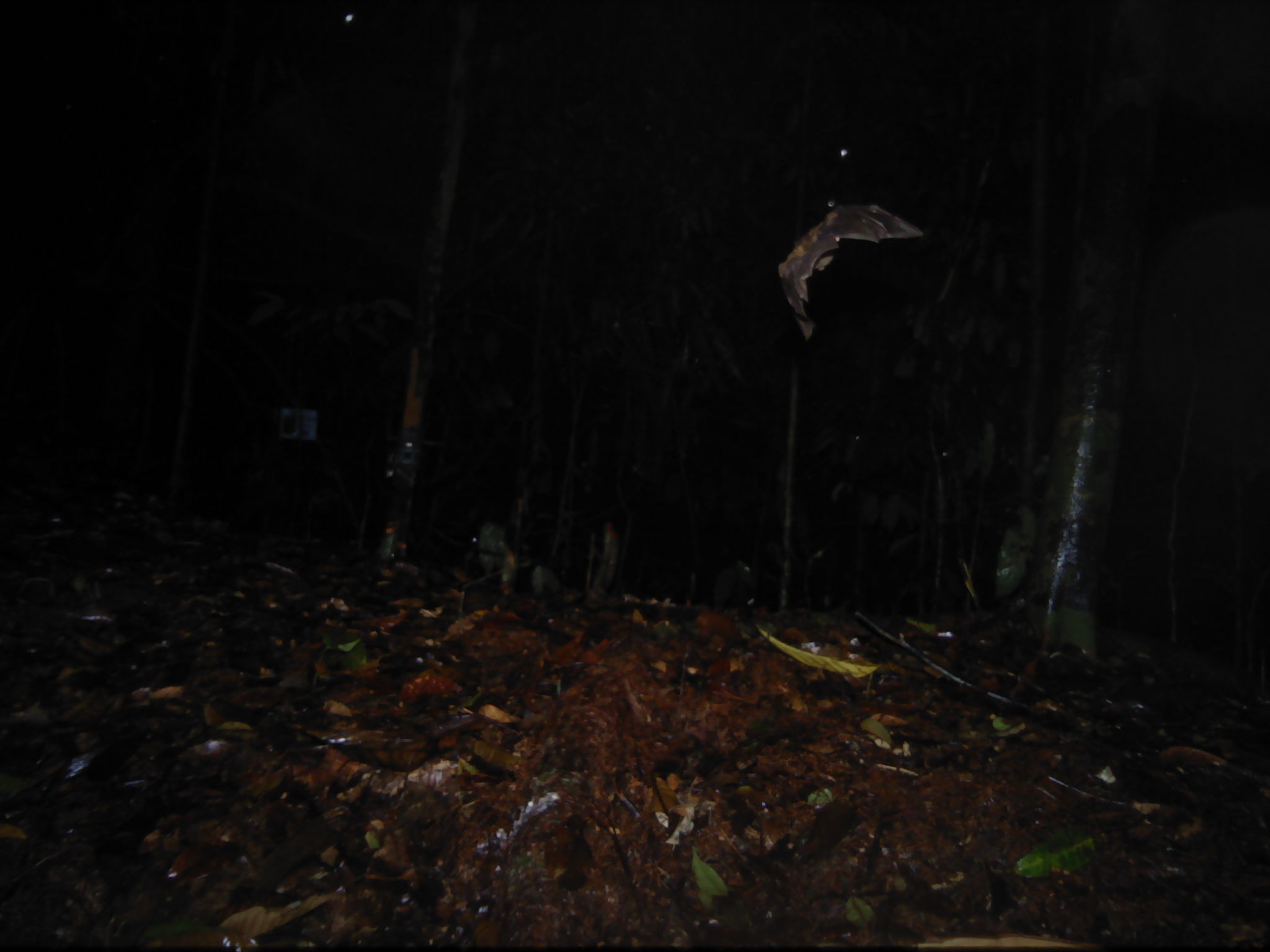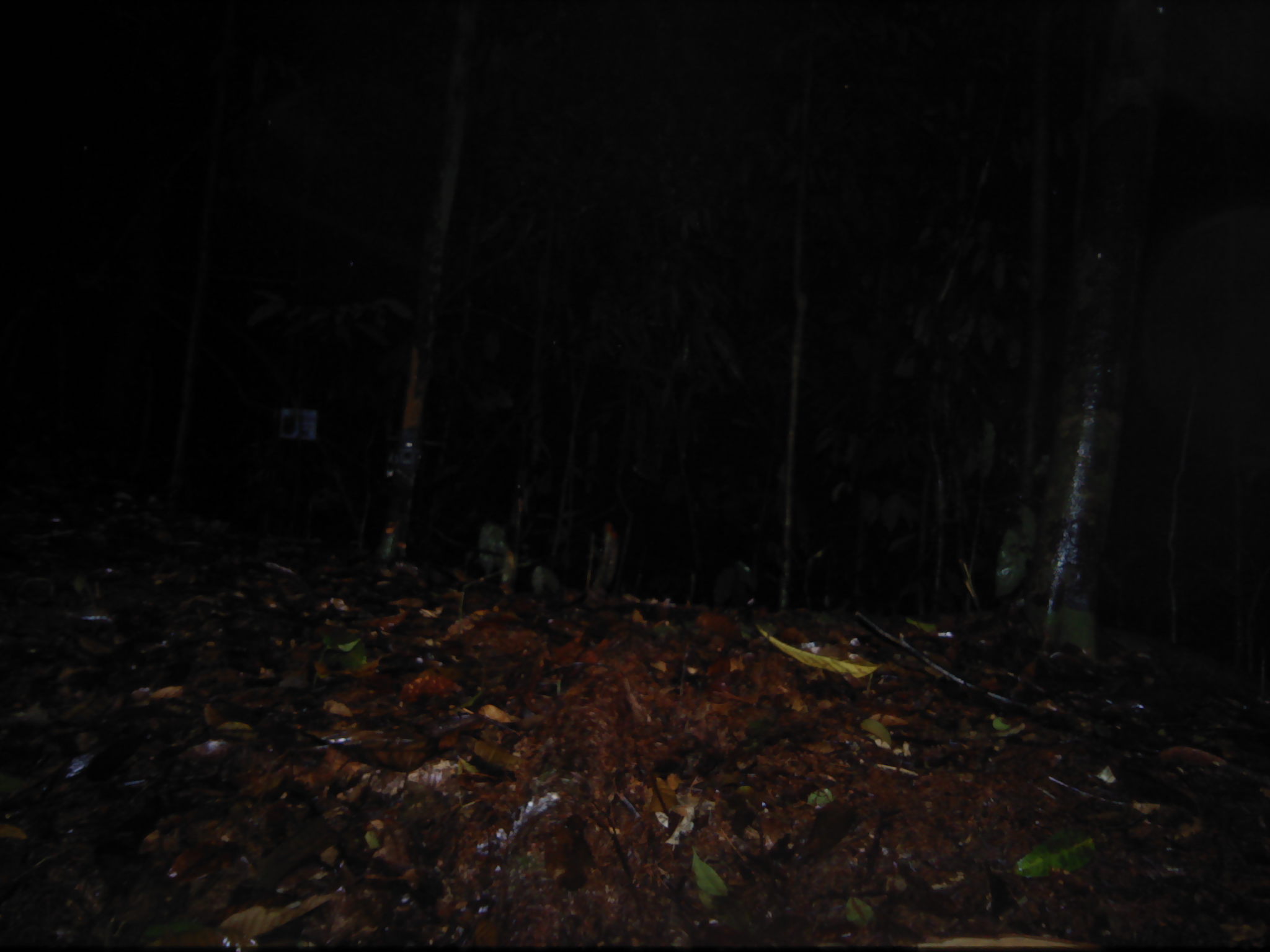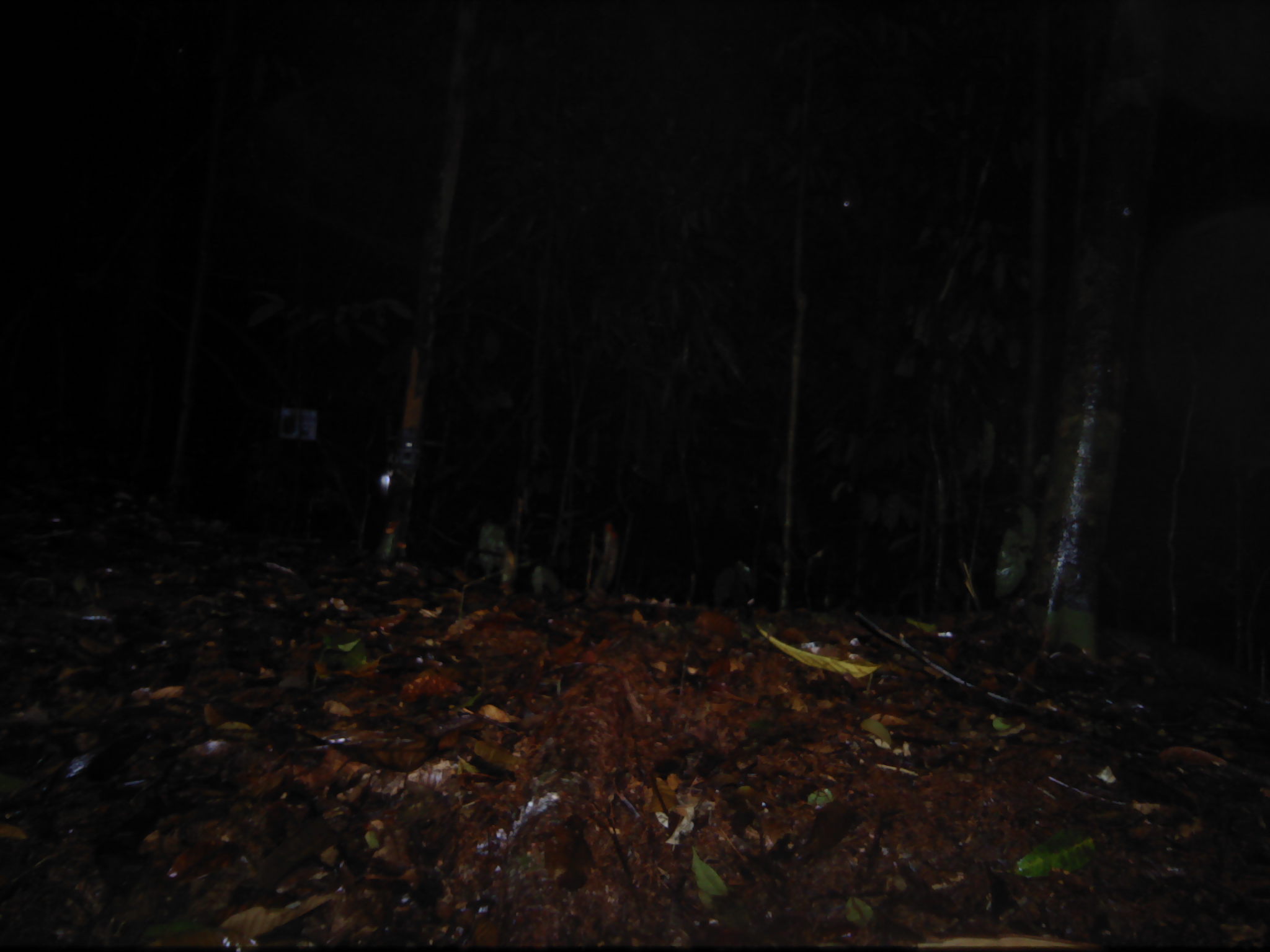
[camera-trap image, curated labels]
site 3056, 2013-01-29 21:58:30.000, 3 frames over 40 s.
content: unidentified animal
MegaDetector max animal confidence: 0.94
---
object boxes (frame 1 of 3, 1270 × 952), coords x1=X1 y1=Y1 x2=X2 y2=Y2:
unknown: x1=777 y1=203 x2=923 y2=343